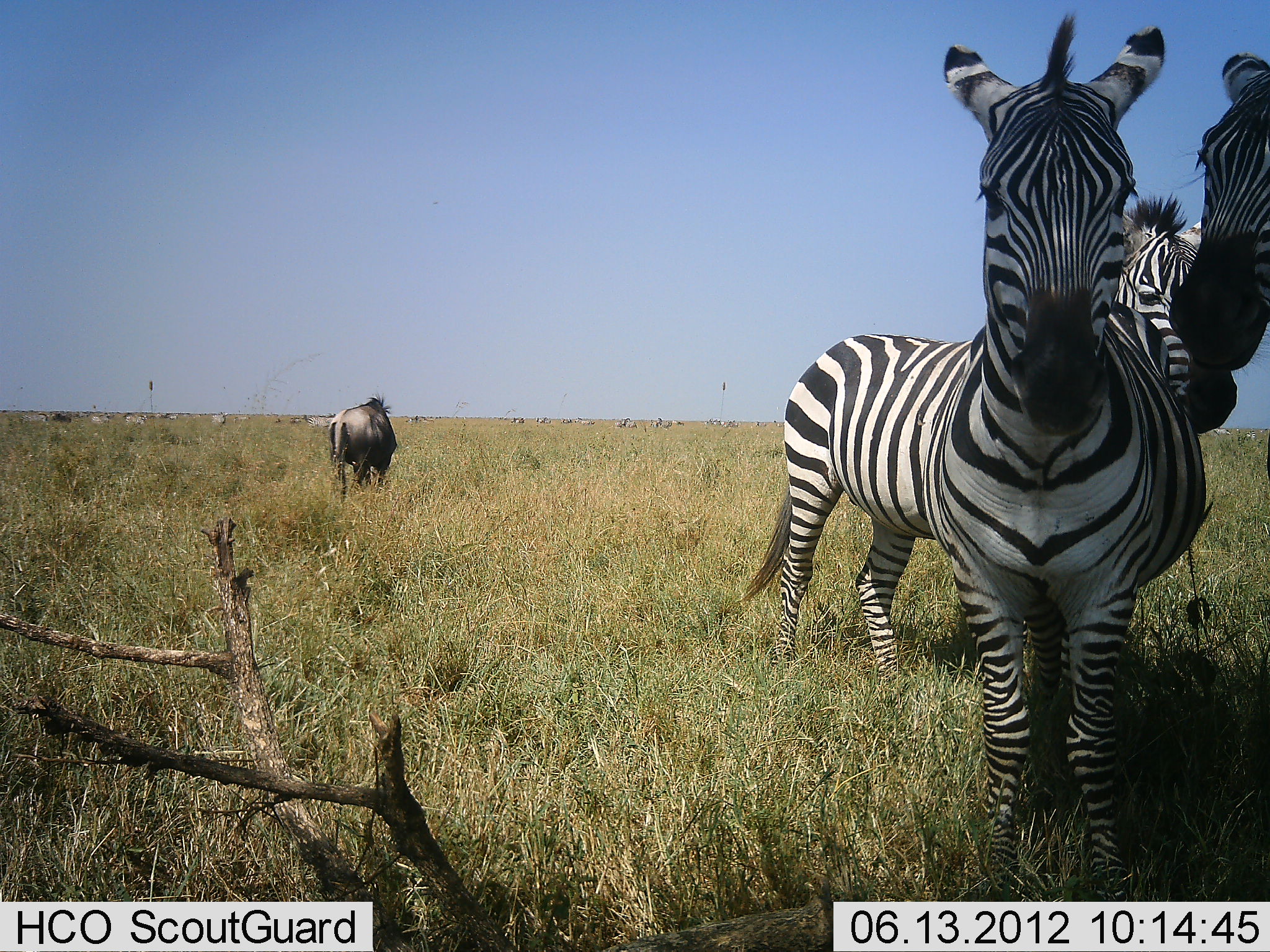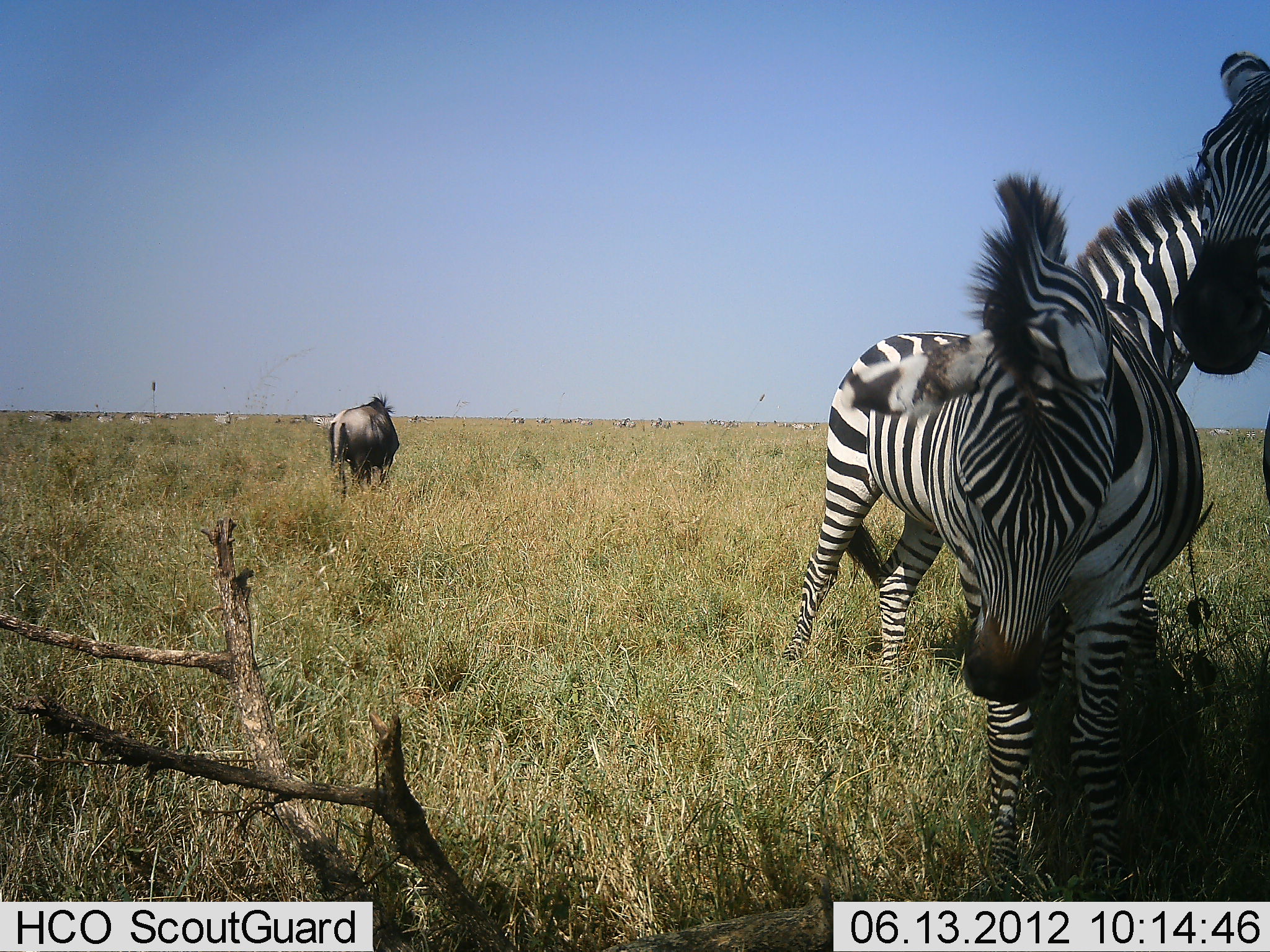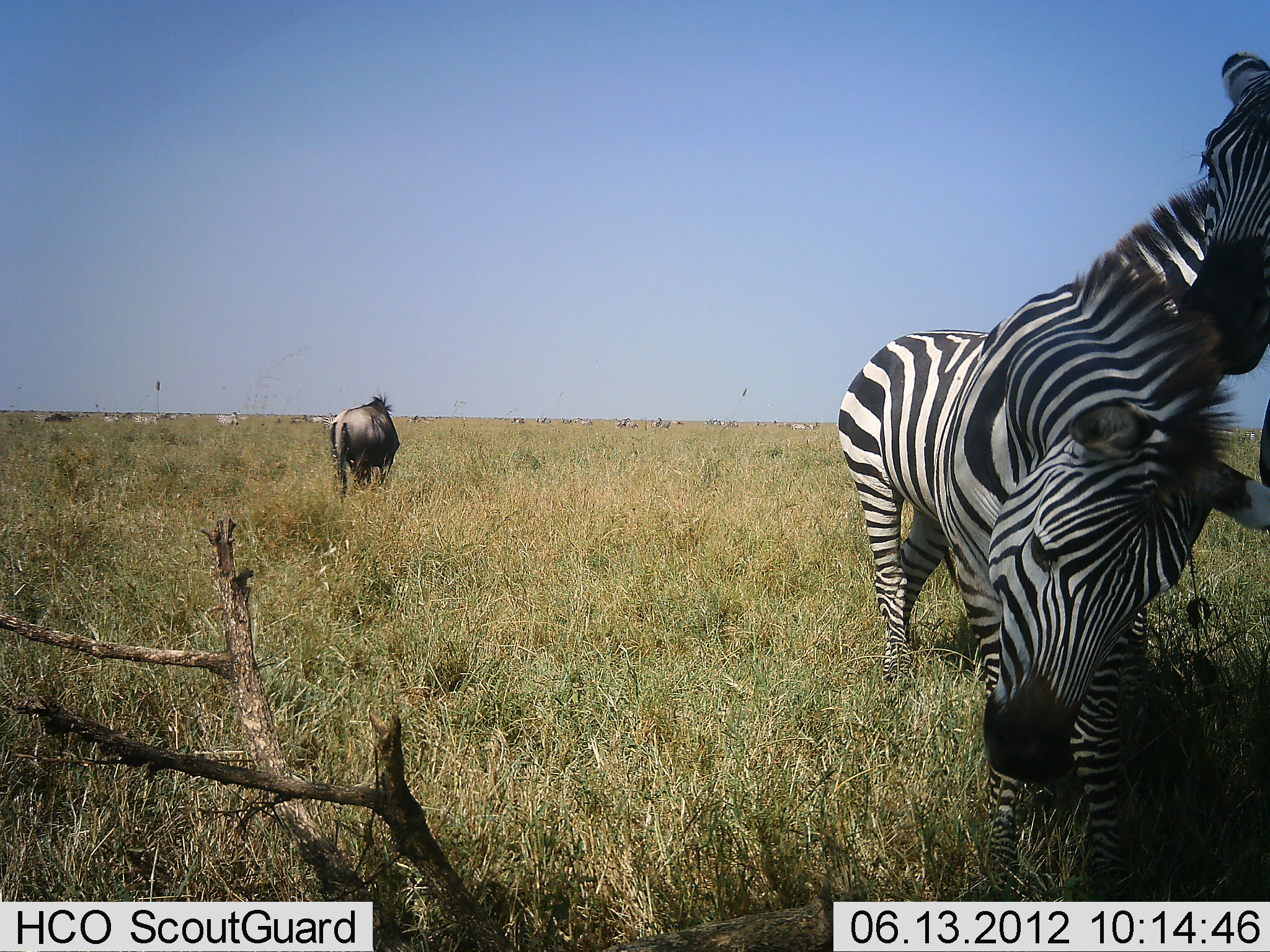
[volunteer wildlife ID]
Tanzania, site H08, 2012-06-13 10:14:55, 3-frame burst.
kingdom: Animalia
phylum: Chordata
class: Mammalia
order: Artiodactyla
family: Bovidae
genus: Connochaetes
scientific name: Connochaetes taurinus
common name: blue wildebeest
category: wildebeest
Wildebeest (blue wildebeest) (Connochaetes taurinus), count 1. Behavior (volunteer vote fractions): standing 50%, resting 0%, moving 20%, interacting 0%. Young present (vote fraction): 0%. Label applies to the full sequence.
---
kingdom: Animalia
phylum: Chordata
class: Mammalia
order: Perissodactyla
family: Equidae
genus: Equus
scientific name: Equus quagga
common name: plains zebra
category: zebra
Zebra (plains zebra) (Equus quagga), count 3. Behavior (volunteer vote fractions): standing 86%, resting 7%, moving 21%, interacting 29%. Young present (vote fraction): 7%. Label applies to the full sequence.